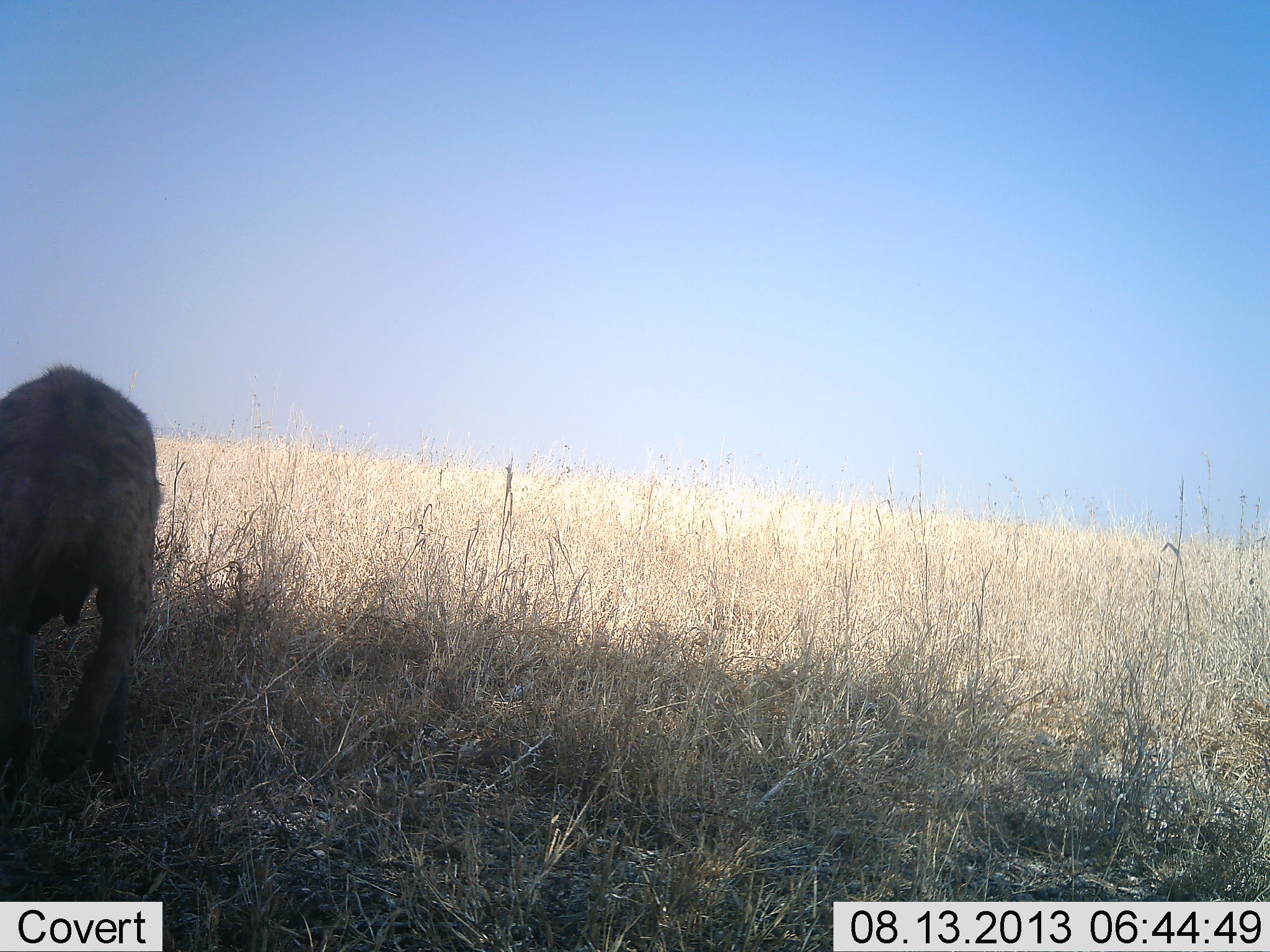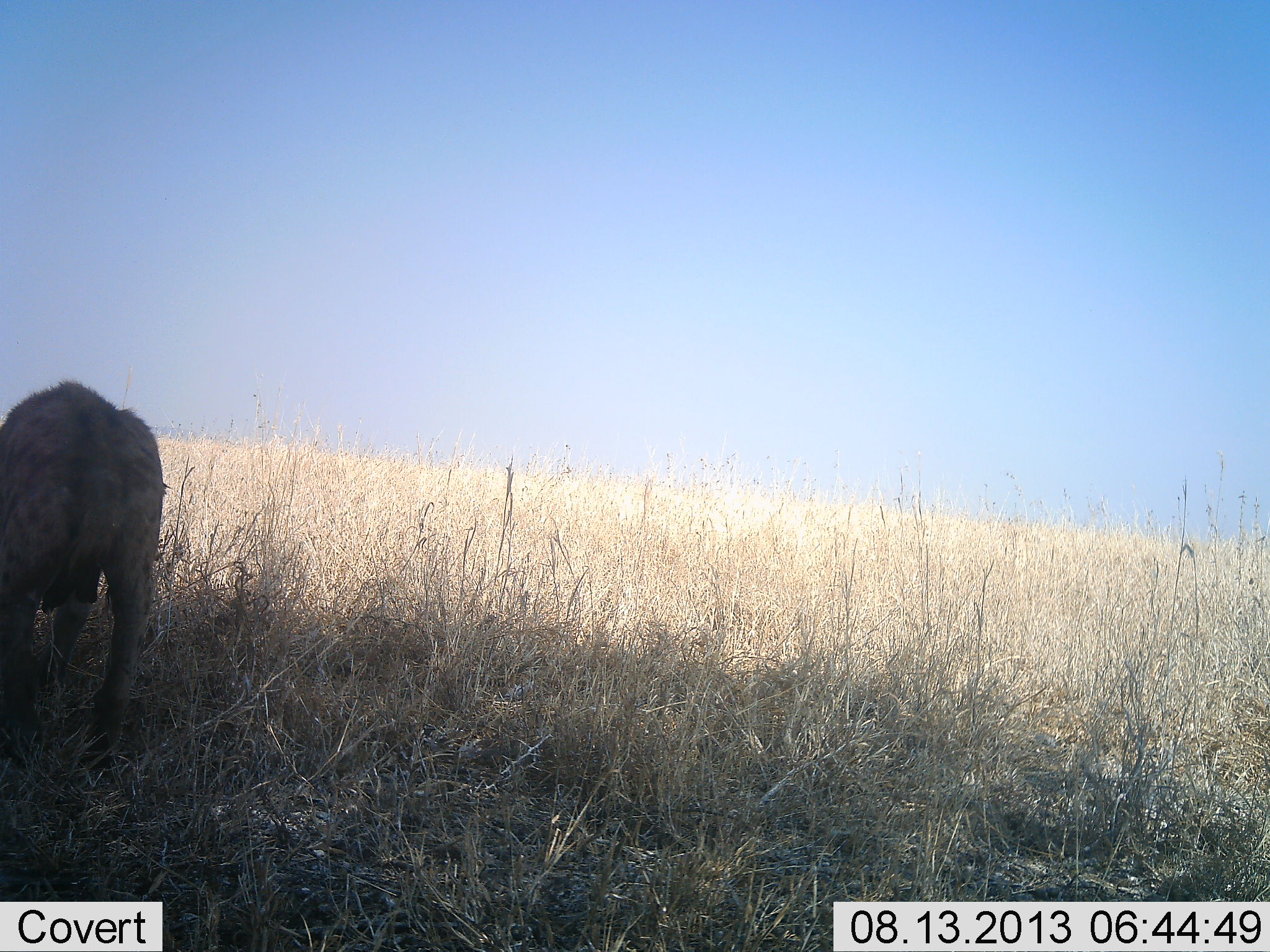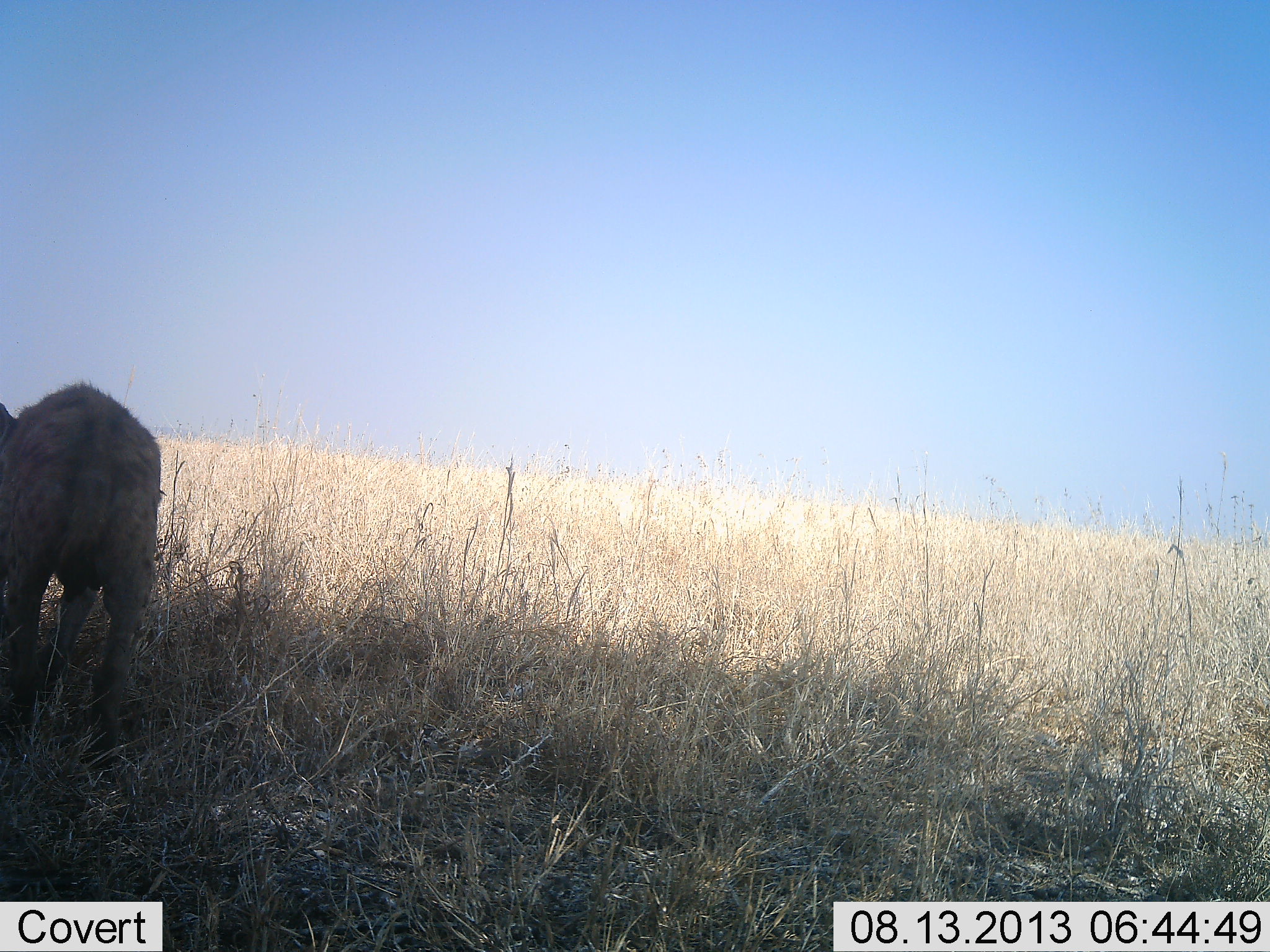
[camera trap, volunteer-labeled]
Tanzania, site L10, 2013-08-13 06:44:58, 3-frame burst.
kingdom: Animalia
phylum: Chordata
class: Mammalia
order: Carnivora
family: Hyaenidae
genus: Crocuta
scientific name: Crocuta crocuta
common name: spotted hyena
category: hyenaspotted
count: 1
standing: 35%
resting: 0%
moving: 71%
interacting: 0%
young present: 0%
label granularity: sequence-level